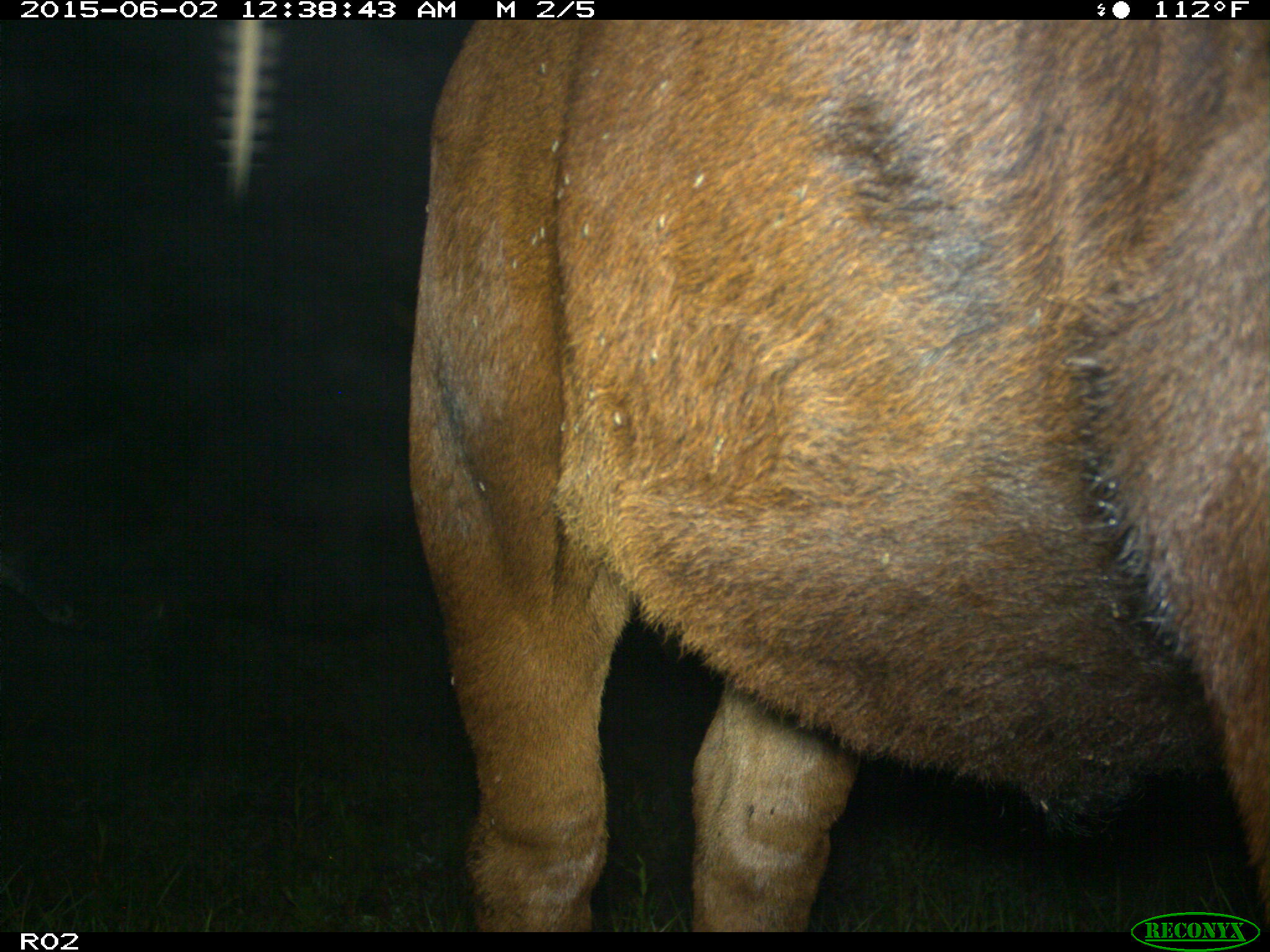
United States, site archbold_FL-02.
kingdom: Animalia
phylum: Chordata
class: Mammalia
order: Artiodactyla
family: Bovidae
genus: Bos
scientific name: Bos taurus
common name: domestic cow